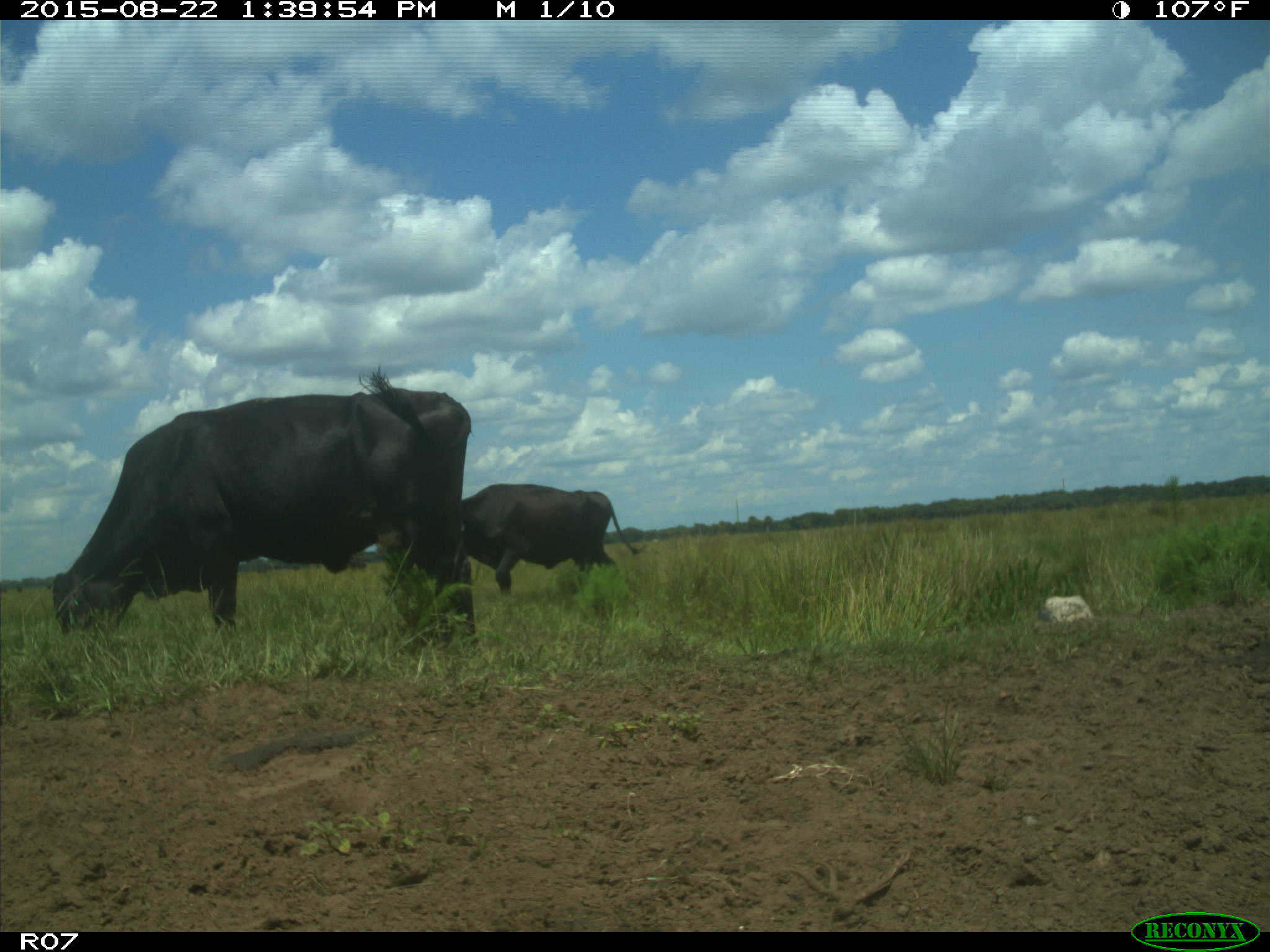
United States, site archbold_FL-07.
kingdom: Animalia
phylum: Chordata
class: Mammalia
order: Artiodactyla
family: Bovidae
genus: Bos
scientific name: Bos taurus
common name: domestic cow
Bos taurus (domestic cow).